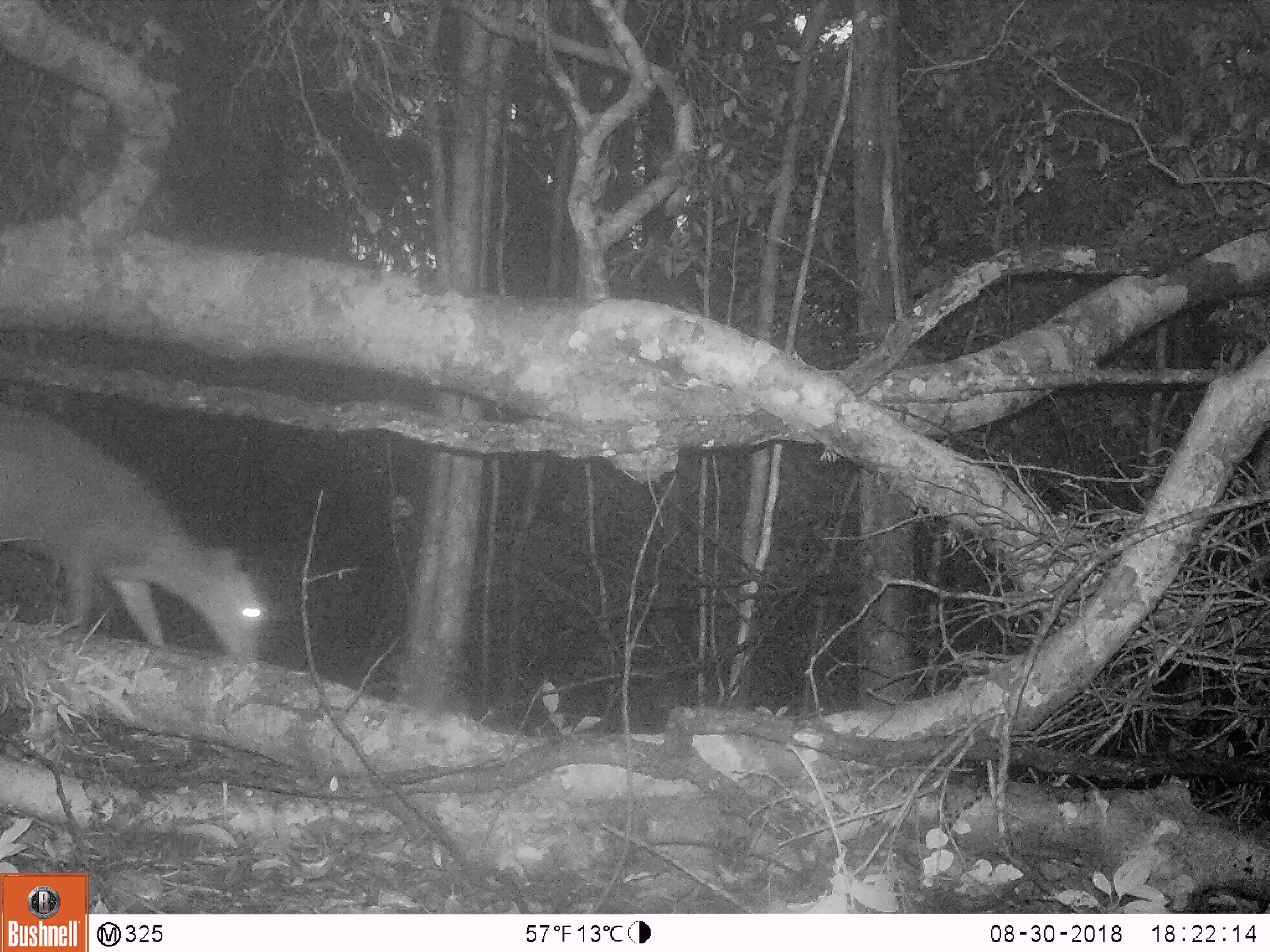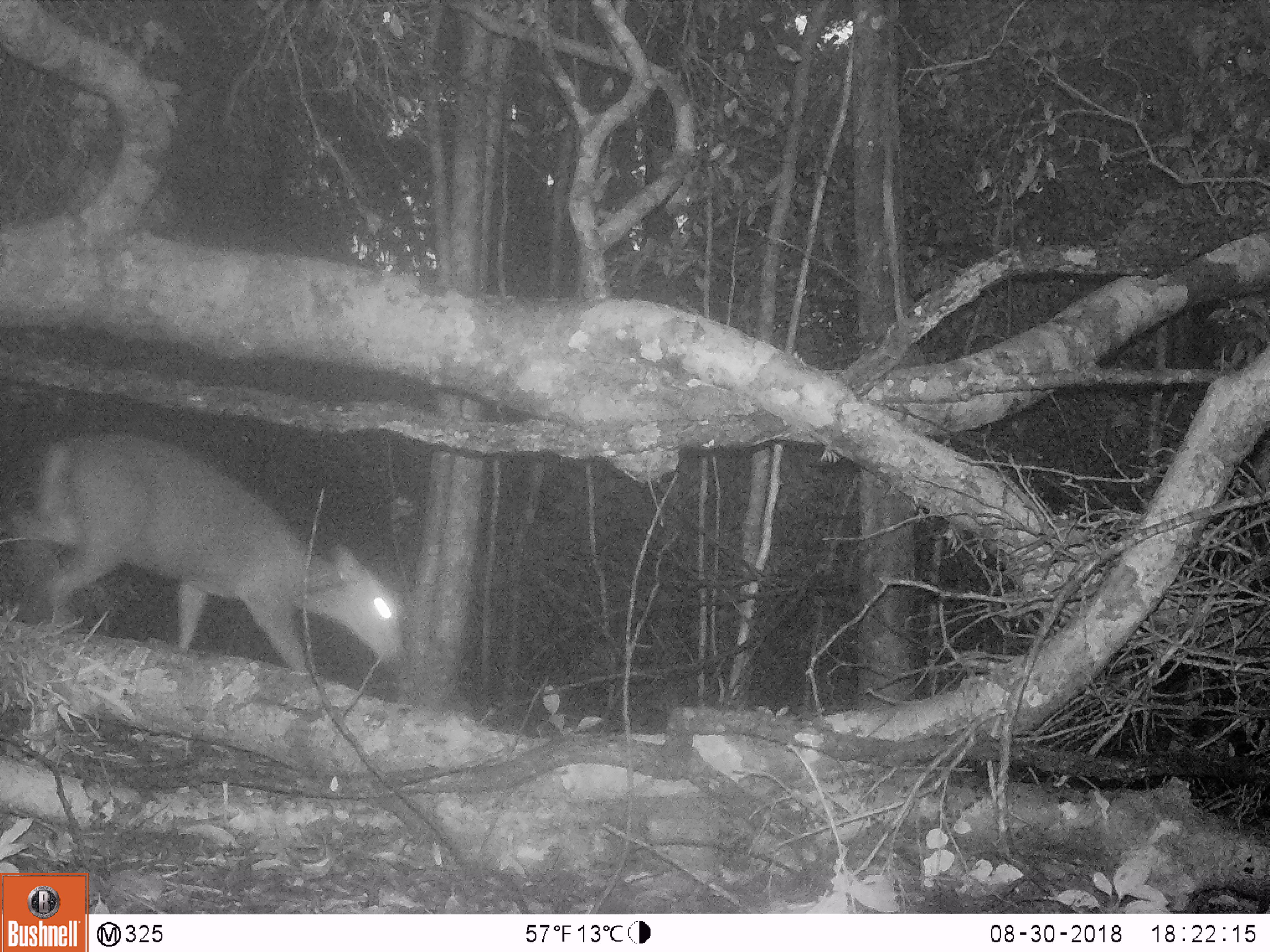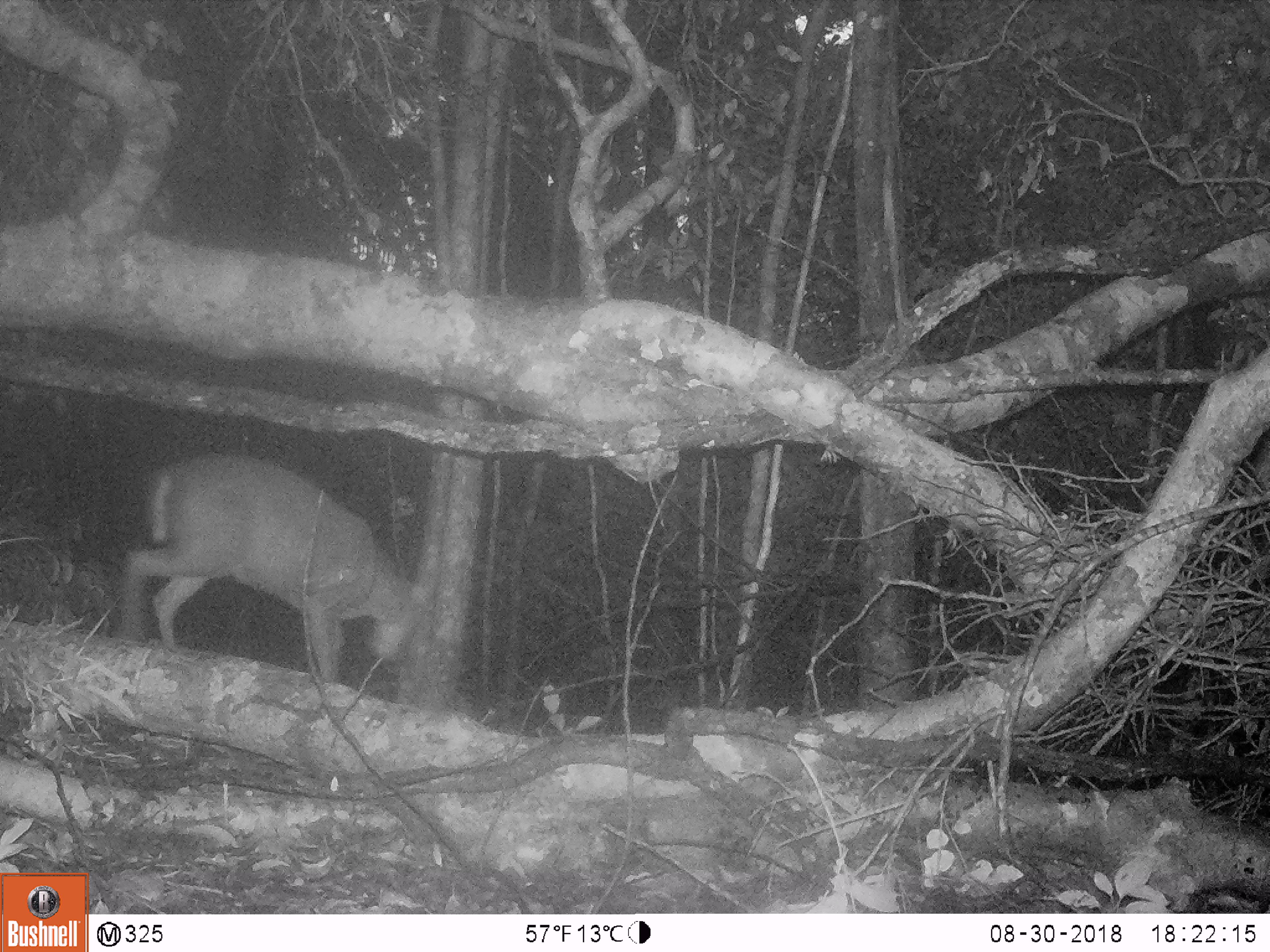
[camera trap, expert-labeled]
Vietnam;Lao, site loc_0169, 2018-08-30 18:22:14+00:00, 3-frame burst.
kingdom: Animalia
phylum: Chordata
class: Mammalia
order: Artiodactyla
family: Cervidae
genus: Muntiacus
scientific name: Muntiacus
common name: muntjacs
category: unidentified muntjac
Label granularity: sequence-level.